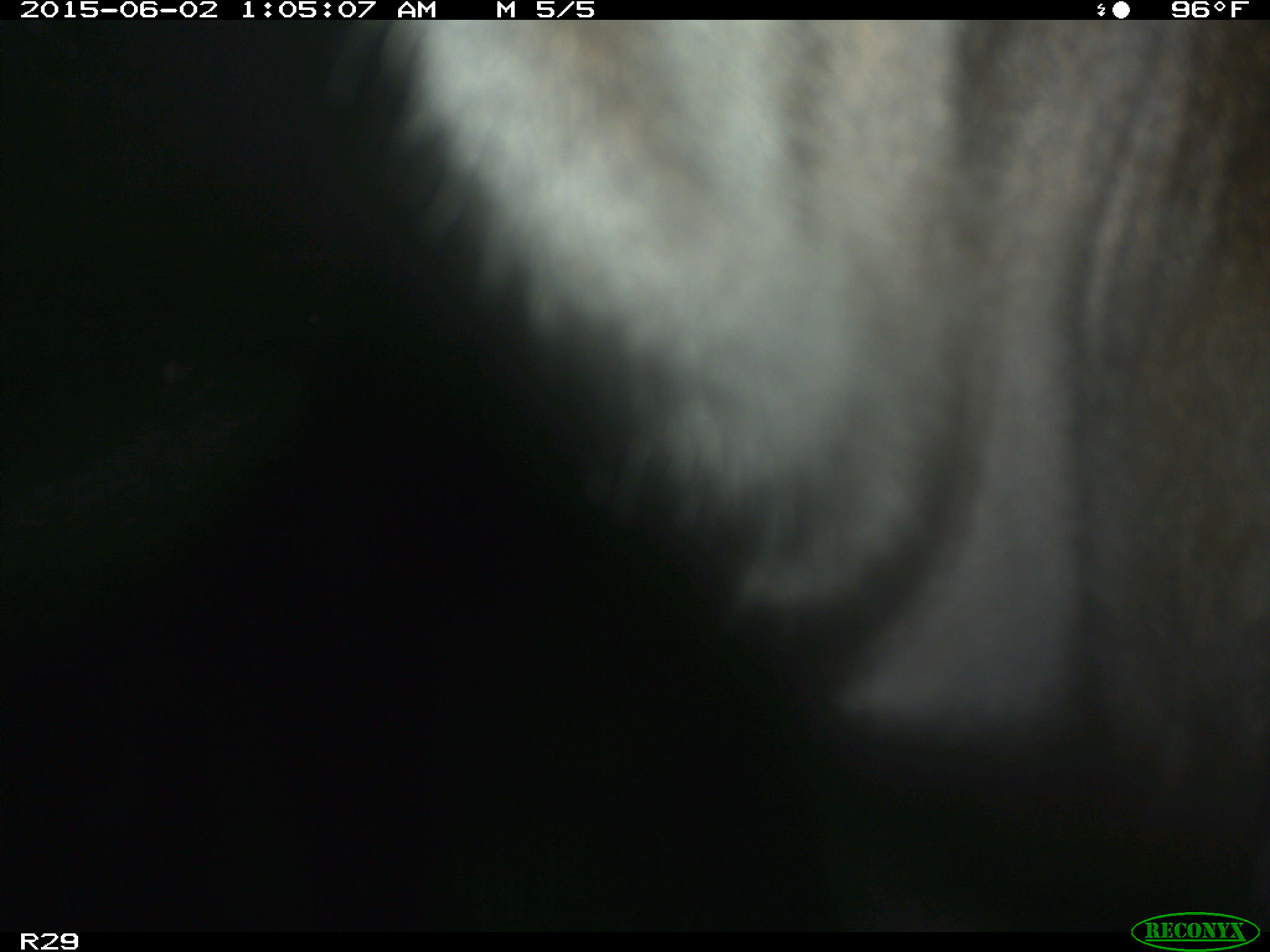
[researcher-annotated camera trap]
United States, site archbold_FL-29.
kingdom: Animalia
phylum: Chordata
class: Mammalia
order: Artiodactyla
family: Bovidae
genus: Bos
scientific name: Bos taurus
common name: domestic cow